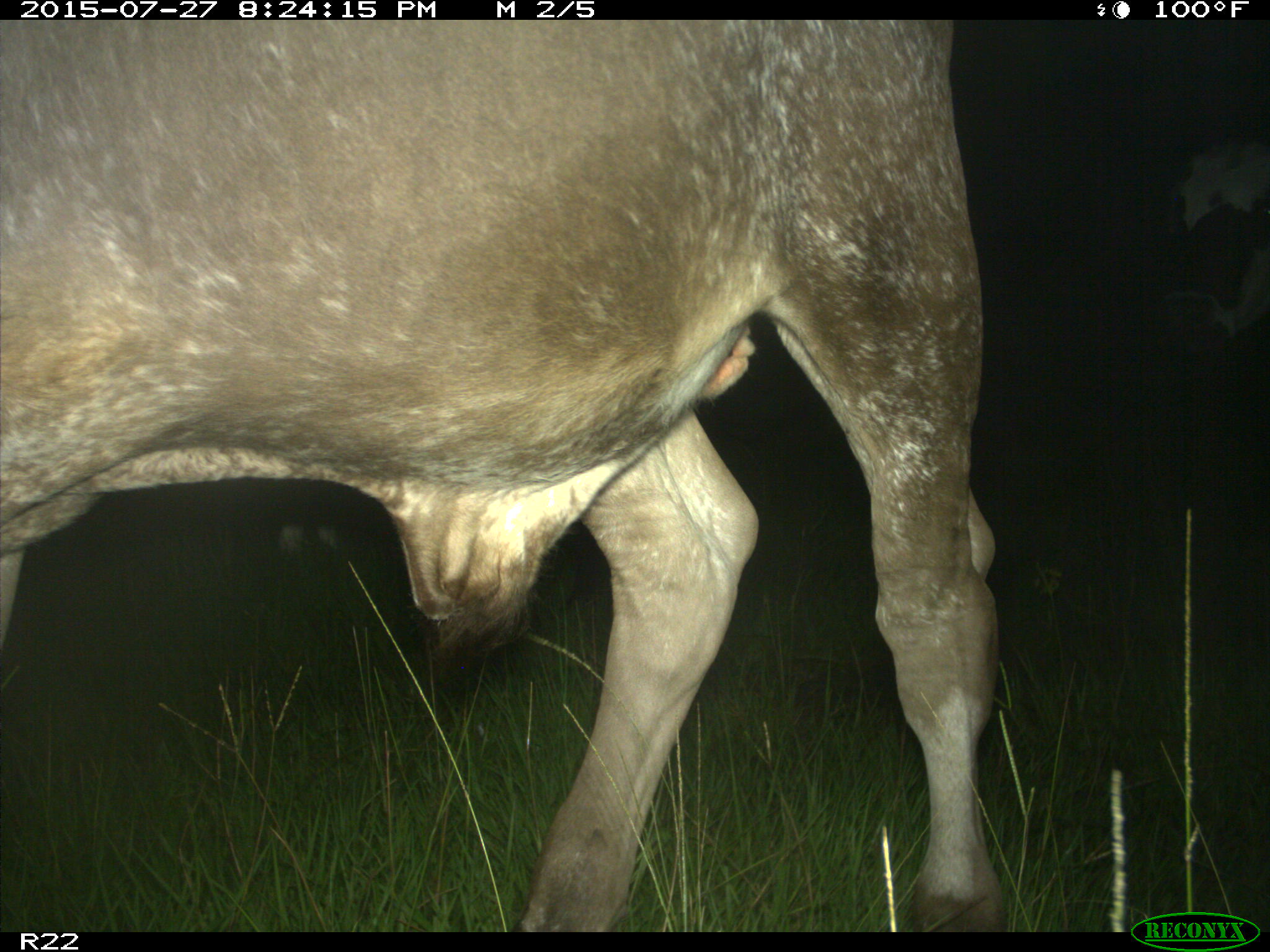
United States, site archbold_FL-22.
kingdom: Animalia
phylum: Chordata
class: Mammalia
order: Artiodactyla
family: Bovidae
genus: Bos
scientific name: Bos taurus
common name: domestic cow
Bos taurus (domestic cow).